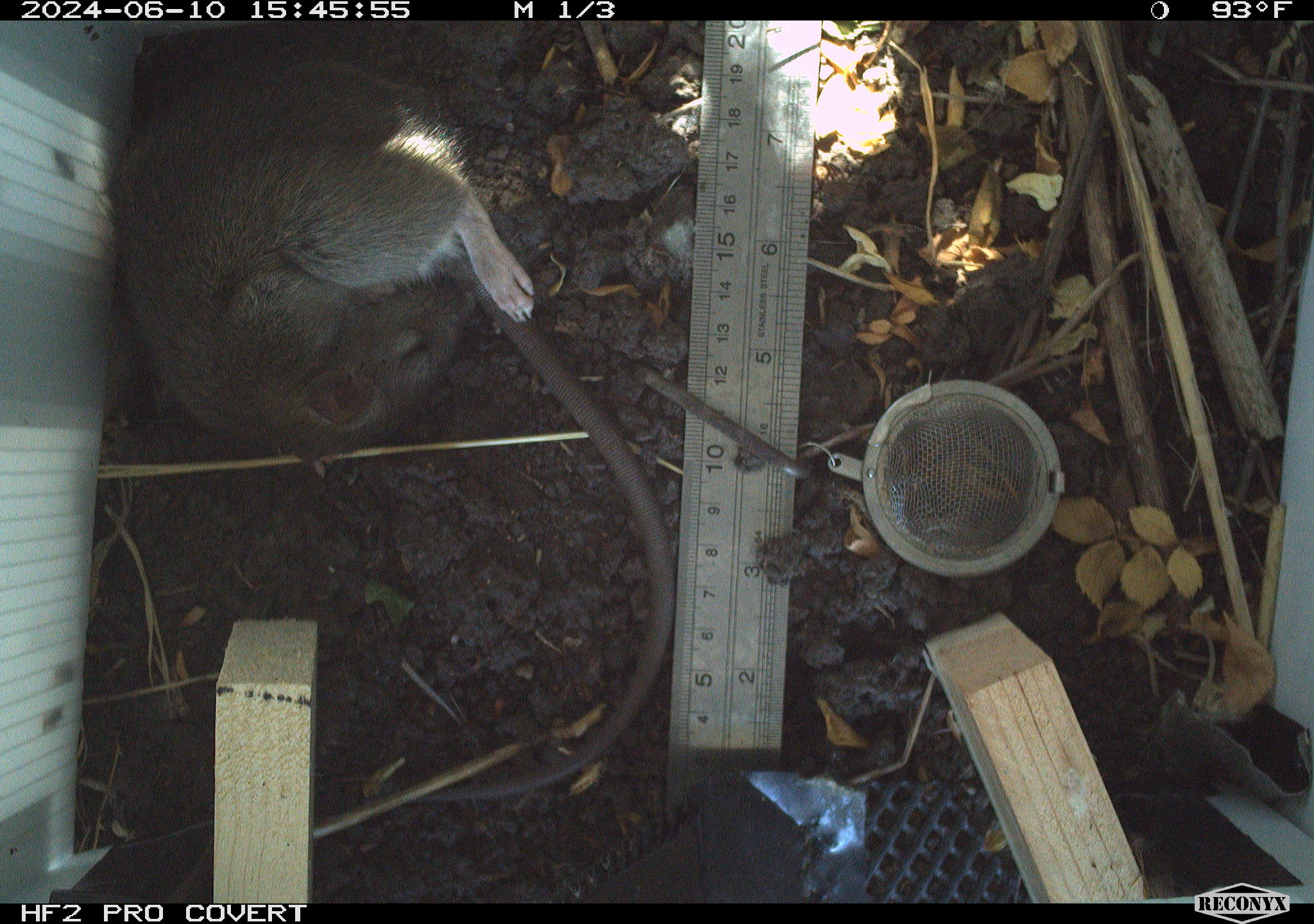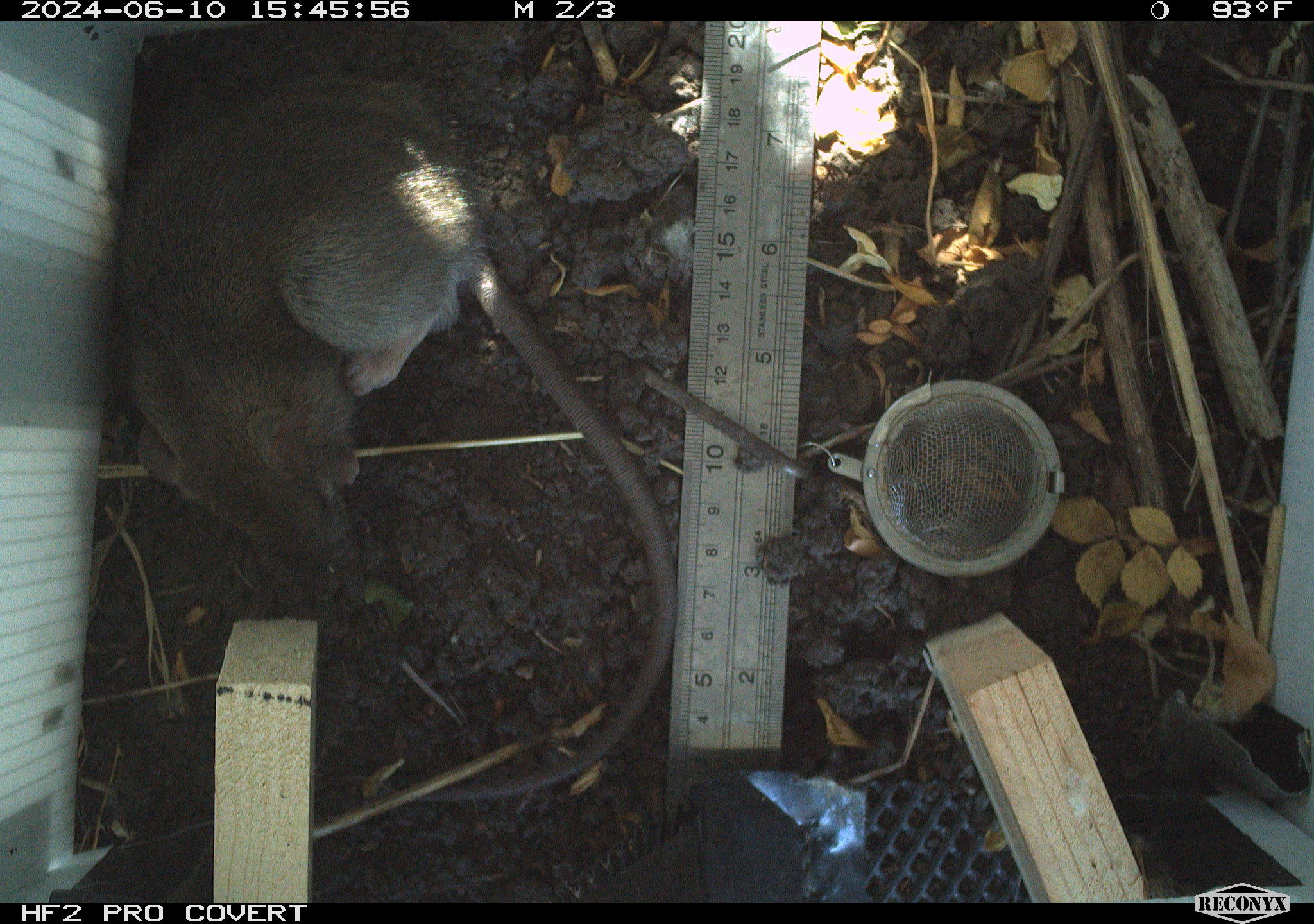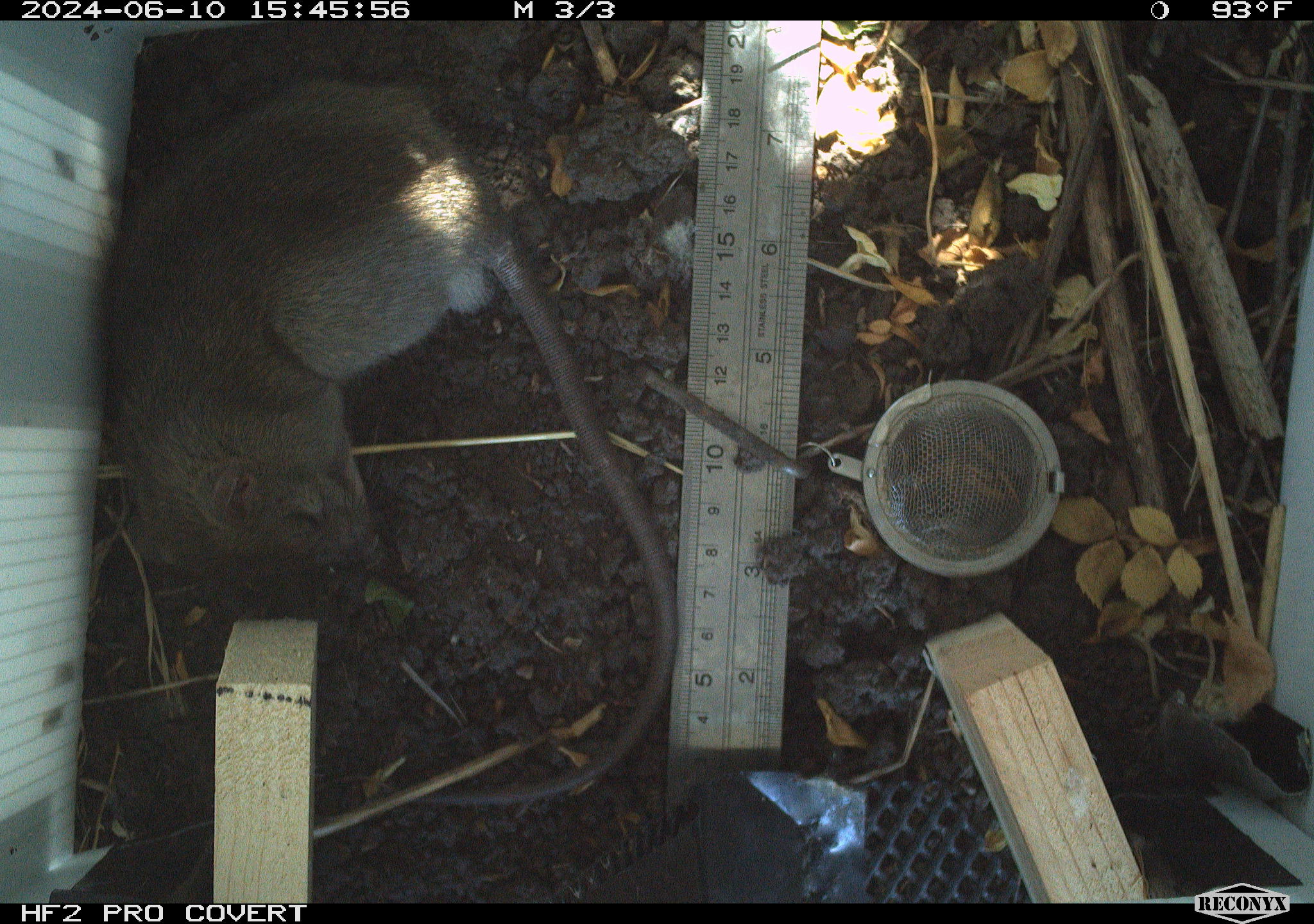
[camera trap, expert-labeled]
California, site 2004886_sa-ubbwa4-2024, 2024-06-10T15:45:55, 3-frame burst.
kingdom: Animalia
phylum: Chordata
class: Mammalia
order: Rodentia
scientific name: Rodentia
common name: woodrat or rat or mouse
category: woodrat or rat or mouse species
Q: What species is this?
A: Woodrat or rat or mouse species (woodrat or rat or mouse) (Rodentia).